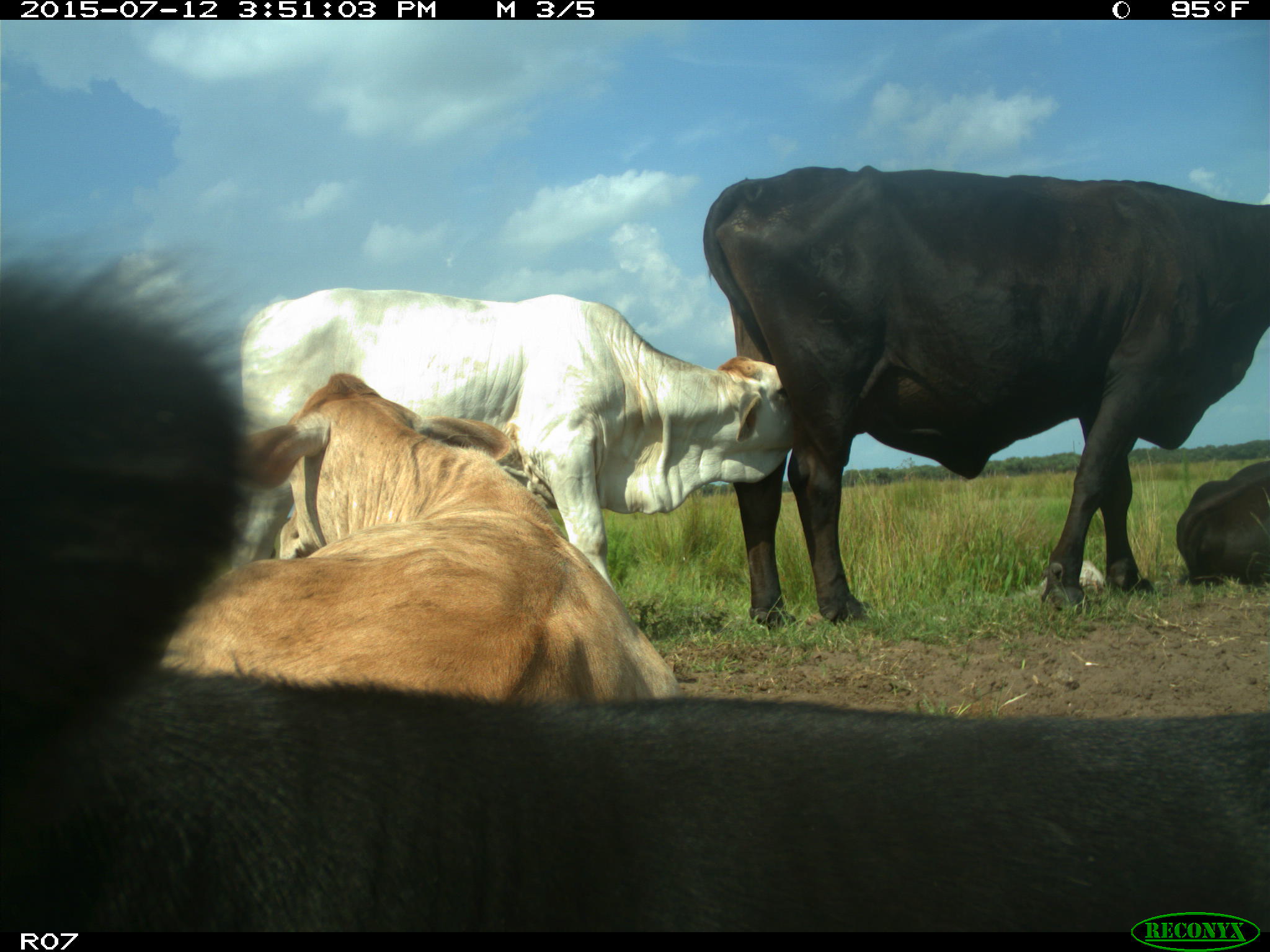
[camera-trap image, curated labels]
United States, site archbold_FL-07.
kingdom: Animalia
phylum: Chordata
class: Mammalia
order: Artiodactyla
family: Bovidae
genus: Bos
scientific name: Bos taurus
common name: domestic cow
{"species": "Bos taurus (domestic cow)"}